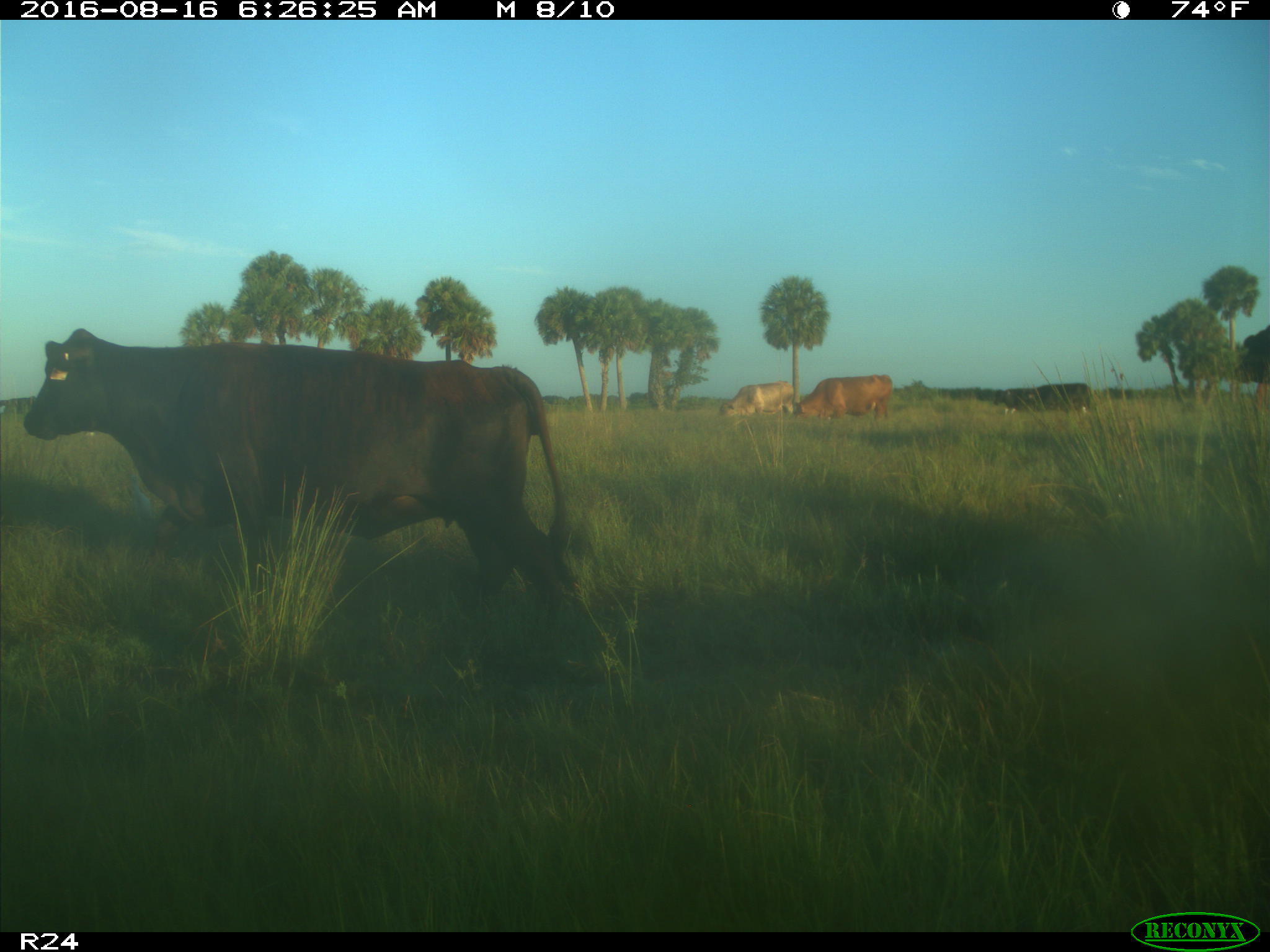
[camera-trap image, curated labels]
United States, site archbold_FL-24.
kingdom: Animalia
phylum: Chordata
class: Mammalia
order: Artiodactyla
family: Bovidae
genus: Bos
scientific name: Bos taurus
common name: domestic cow